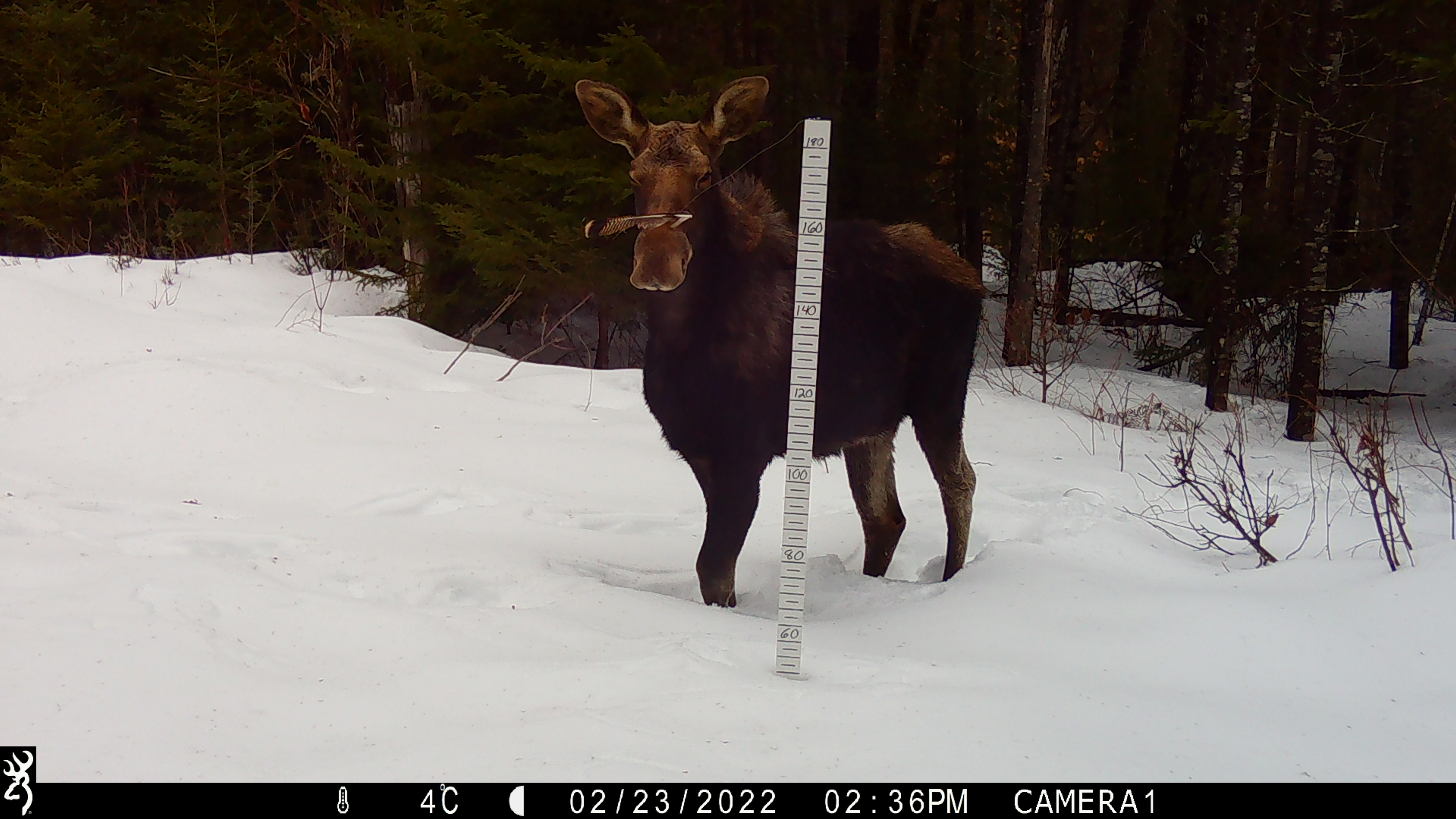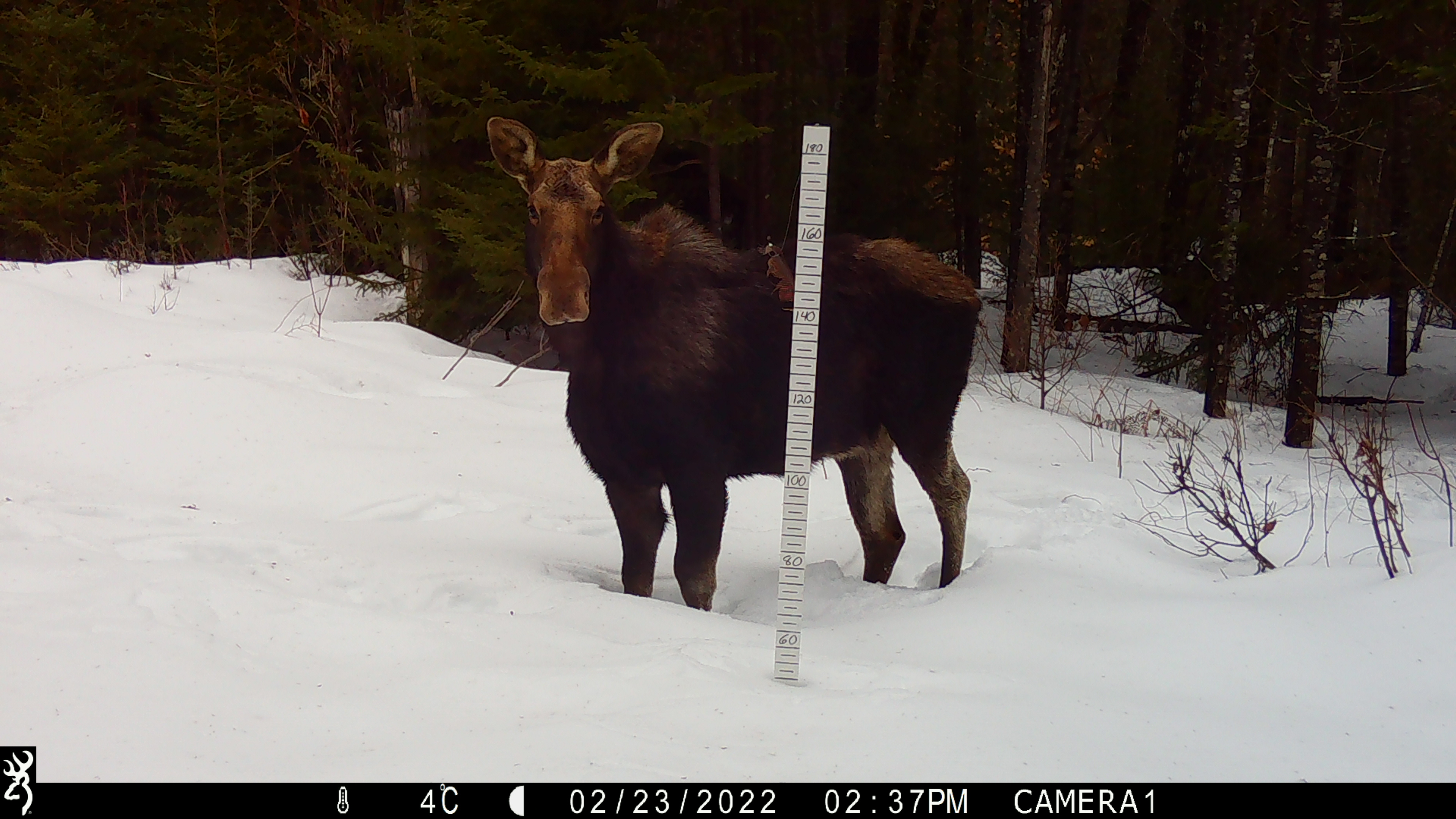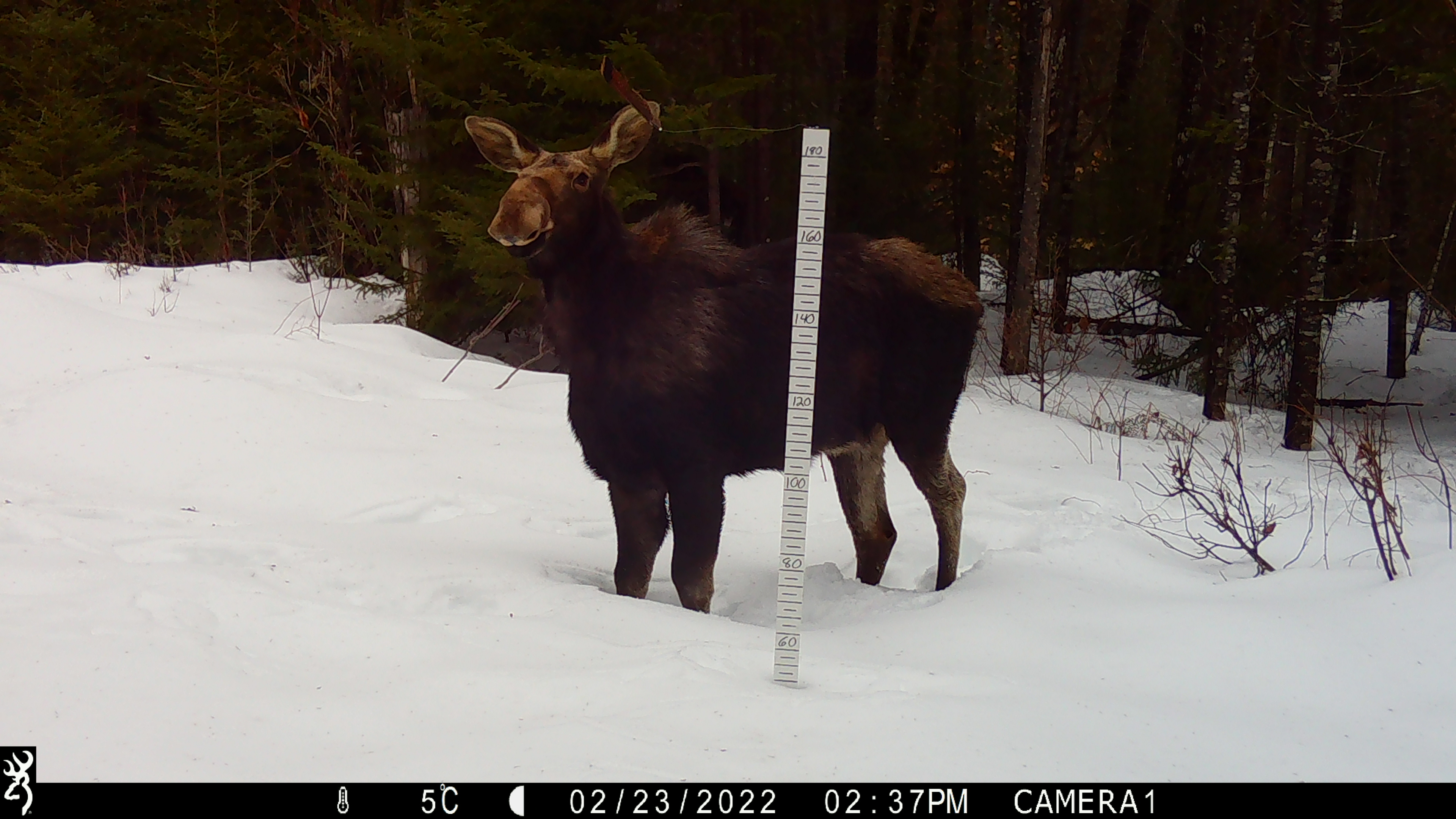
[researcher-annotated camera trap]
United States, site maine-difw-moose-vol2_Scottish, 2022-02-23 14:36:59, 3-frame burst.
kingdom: Animalia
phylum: Chordata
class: Mammalia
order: Artiodactyla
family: Cervidae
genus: Alces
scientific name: Alces alces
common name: moose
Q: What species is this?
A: Moose (Alces alces).